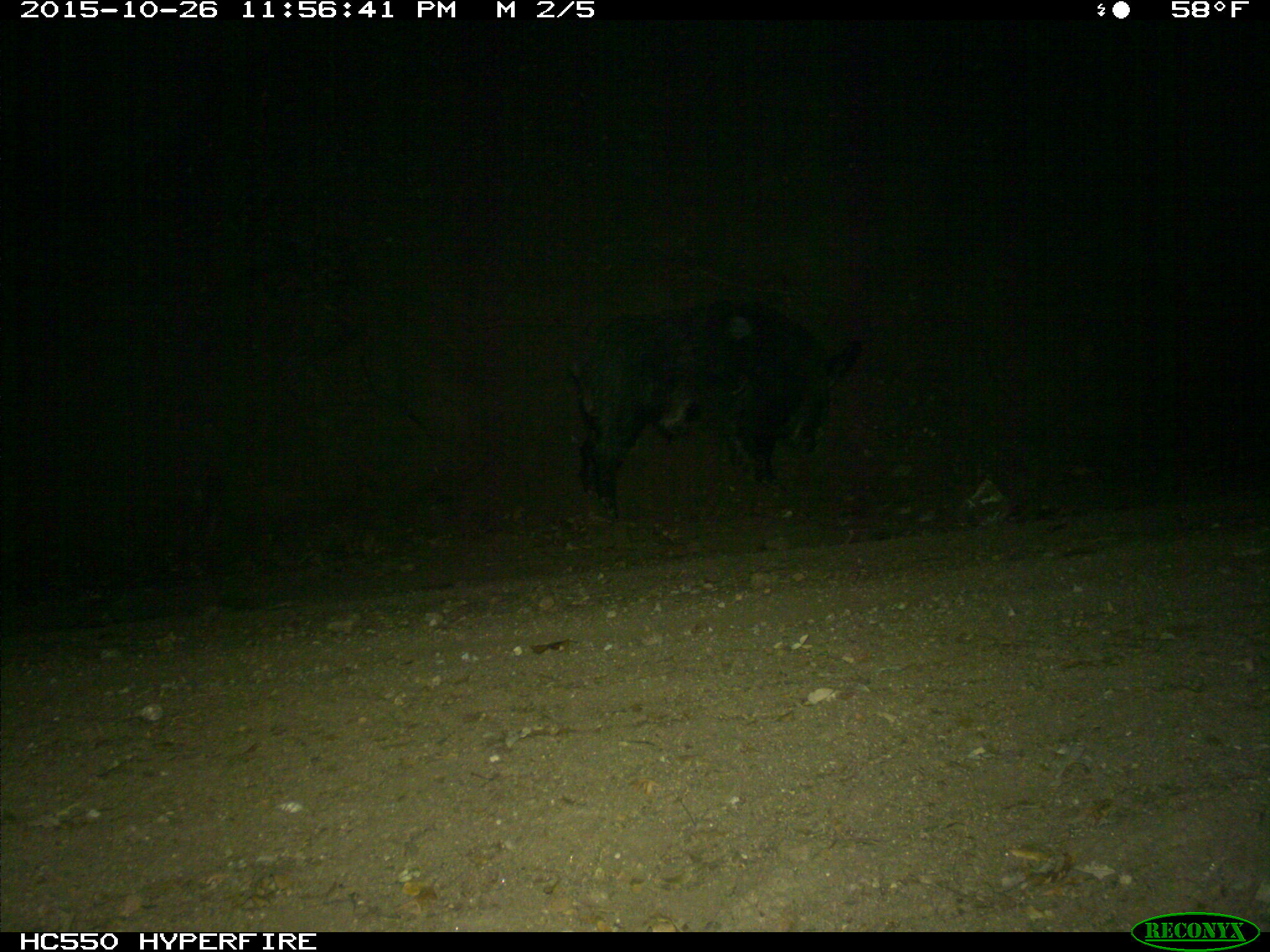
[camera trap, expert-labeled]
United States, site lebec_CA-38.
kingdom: Animalia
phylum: Chordata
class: Mammalia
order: Artiodactyla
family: Suidae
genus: Sus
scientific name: Sus scrofa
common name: wild boar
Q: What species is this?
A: Sus scrofa (wild boar).